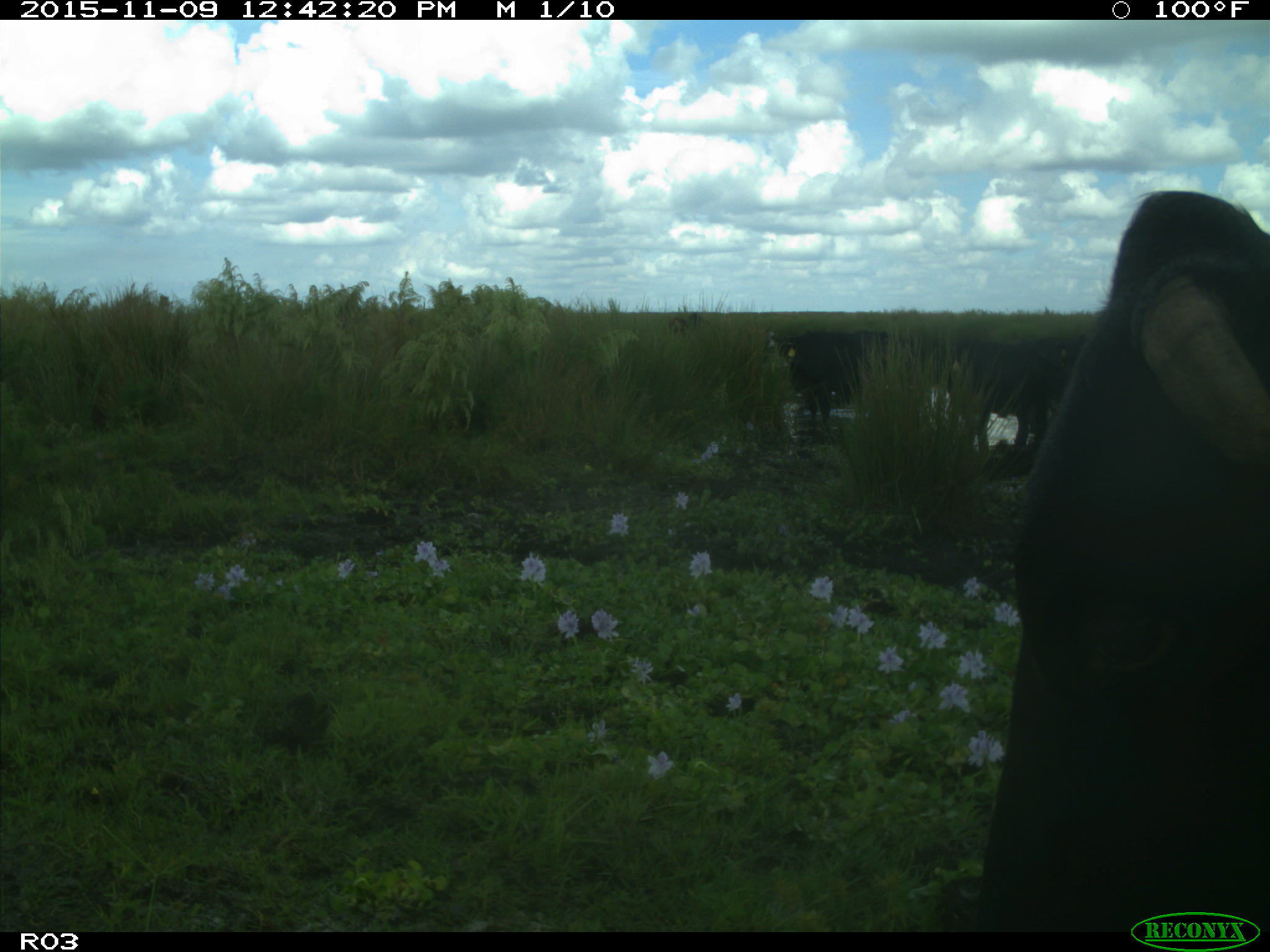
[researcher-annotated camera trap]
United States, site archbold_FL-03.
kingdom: Animalia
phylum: Chordata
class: Mammalia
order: Artiodactyla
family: Bovidae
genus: Bos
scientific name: Bos taurus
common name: domestic cow